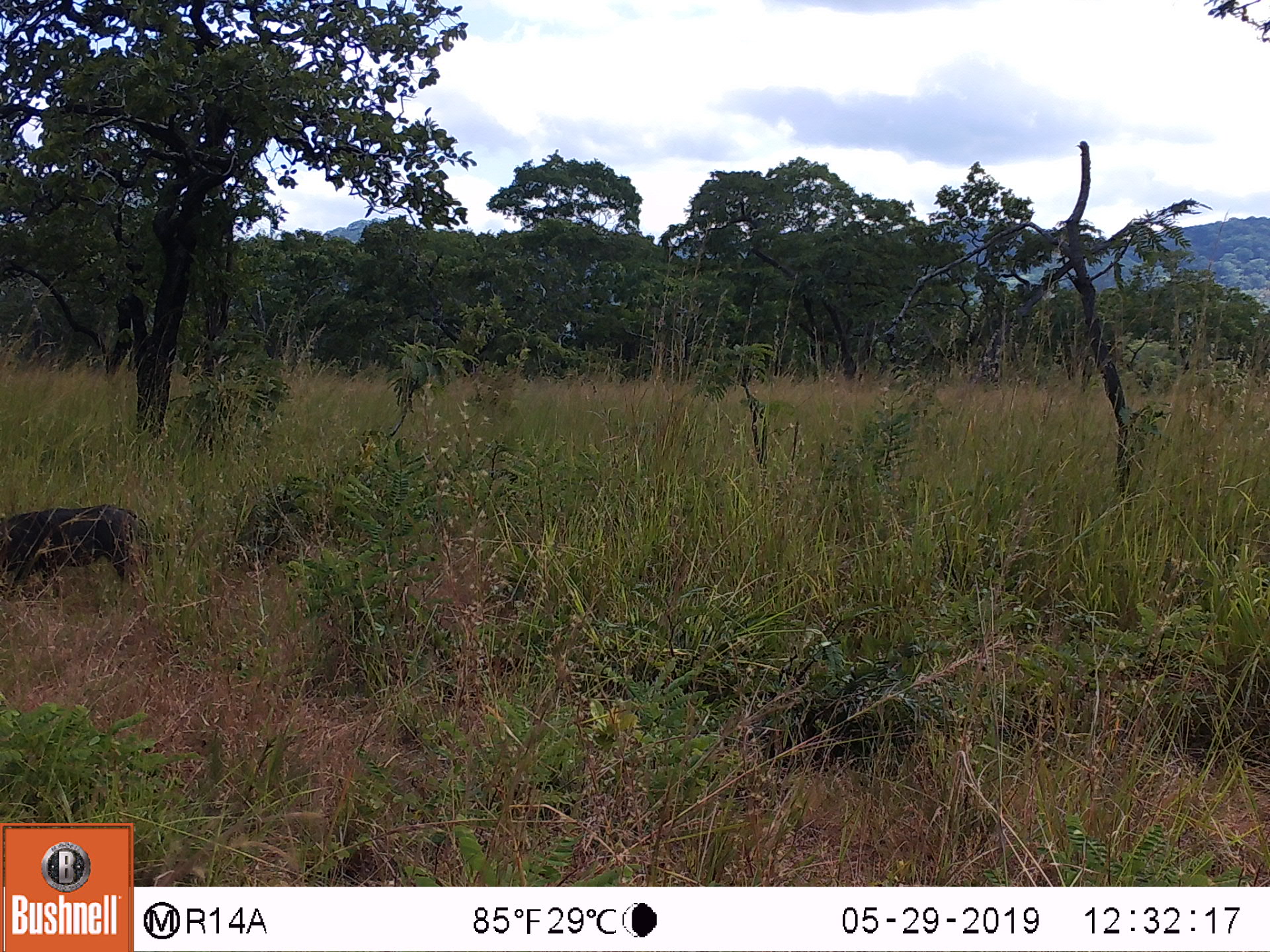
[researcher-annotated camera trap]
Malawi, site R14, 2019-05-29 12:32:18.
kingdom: Animalia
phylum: Chordata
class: Mammalia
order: Artiodactyla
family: Suidae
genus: Phacochoerus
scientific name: Phacochoerus africanus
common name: common warthog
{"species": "common warthog (Phacochoerus africanus)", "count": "1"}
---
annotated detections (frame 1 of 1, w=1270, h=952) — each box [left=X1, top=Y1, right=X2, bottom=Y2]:
common warthog: [left=0, top=489, right=158, bottom=607]